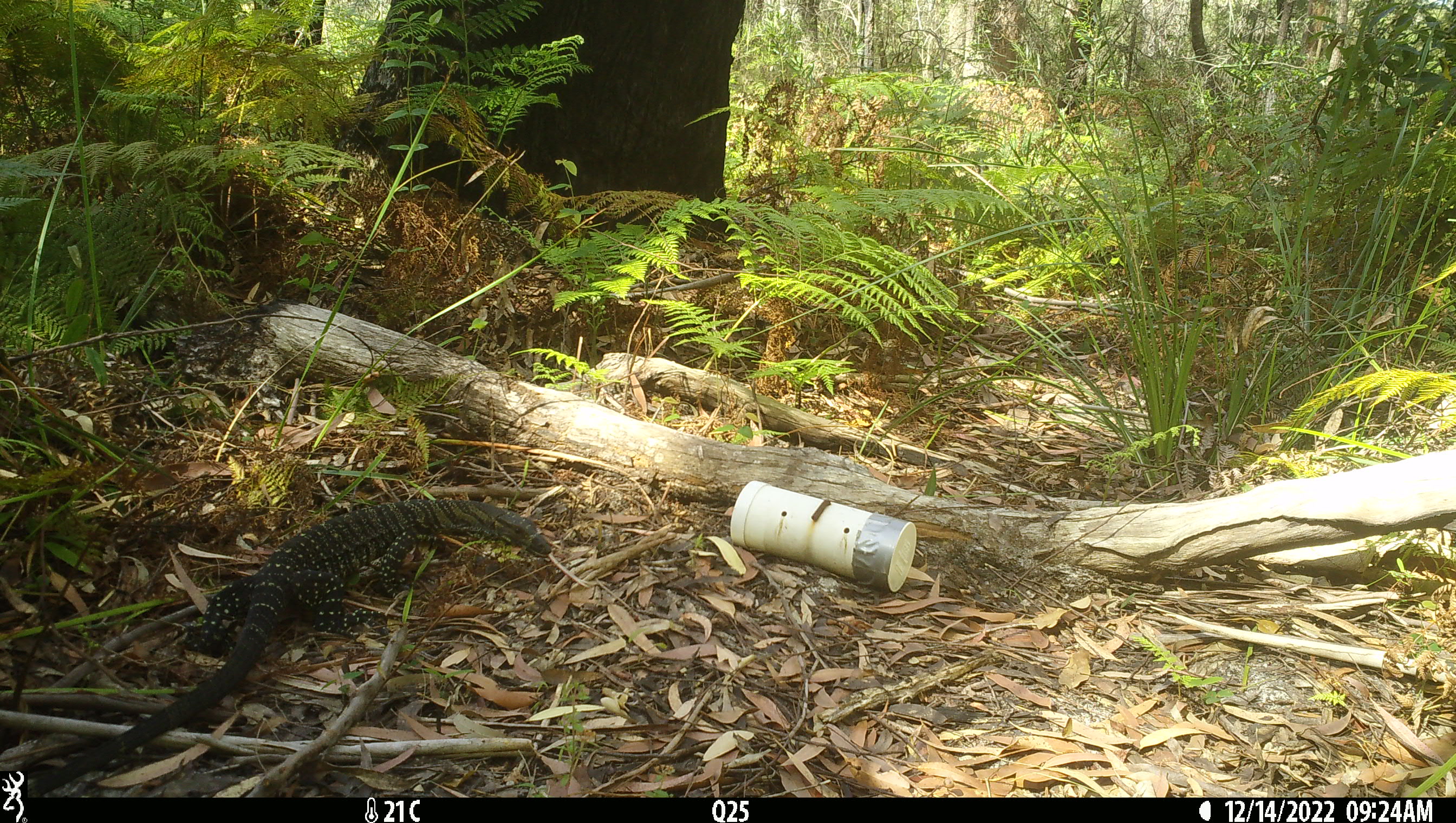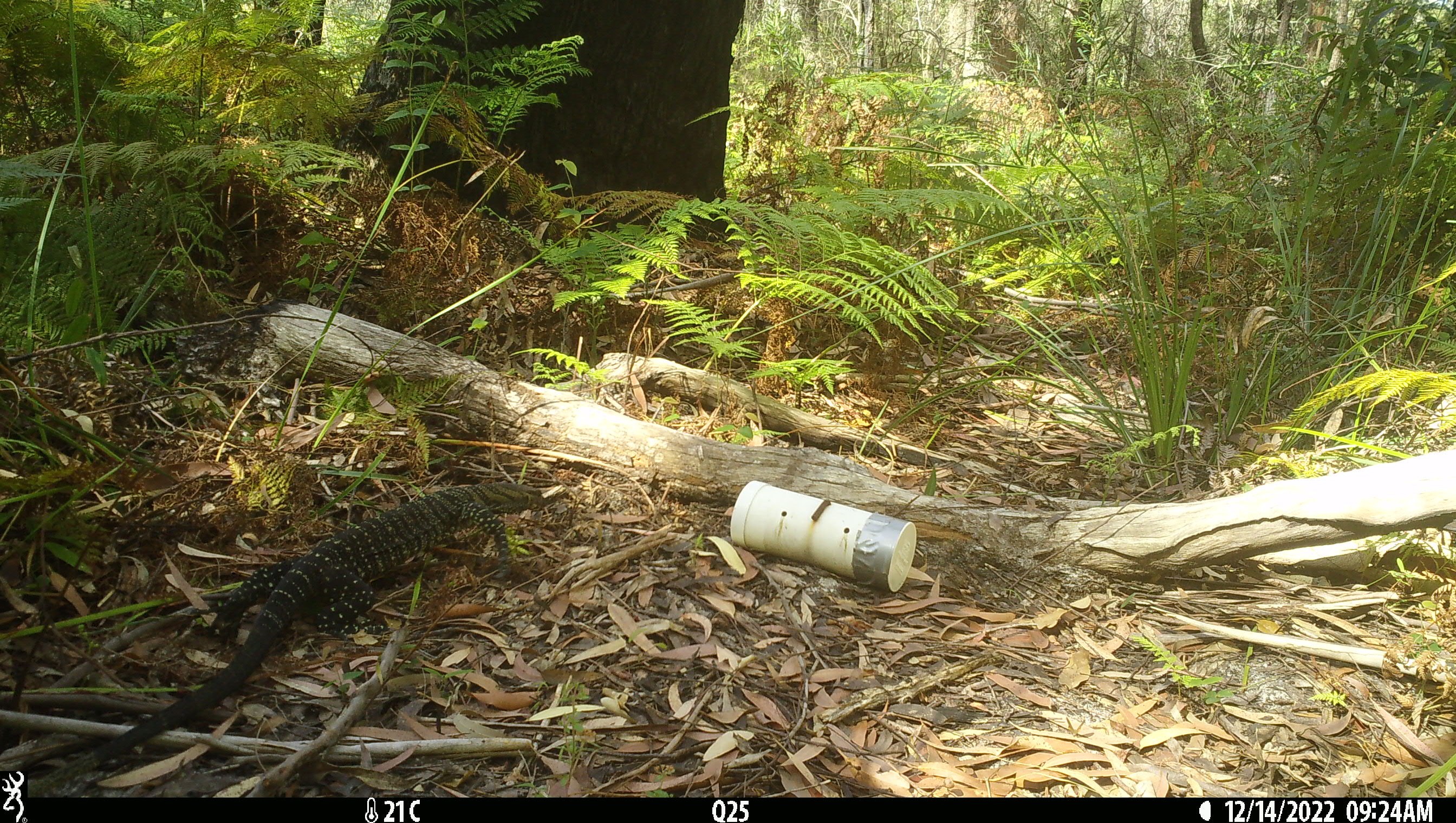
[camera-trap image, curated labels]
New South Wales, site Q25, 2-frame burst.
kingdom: Animalia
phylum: Chordata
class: Reptilia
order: Squamata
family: Varanidae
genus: Varanus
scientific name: Varanus varius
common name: lace monitor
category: goanna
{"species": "goanna (lace monitor) (Varanus varius)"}